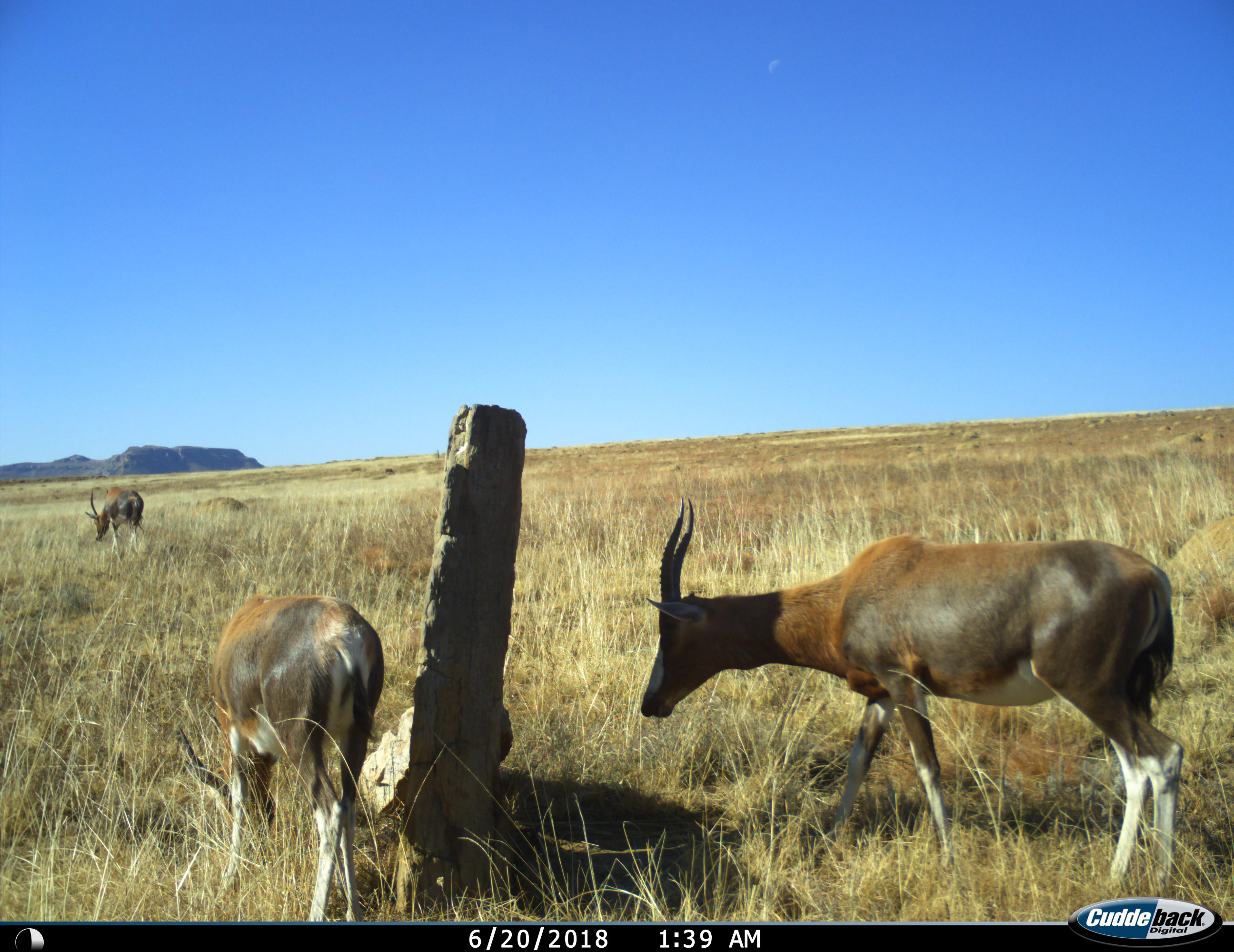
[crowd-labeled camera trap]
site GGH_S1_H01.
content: unidentified animal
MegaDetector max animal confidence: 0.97